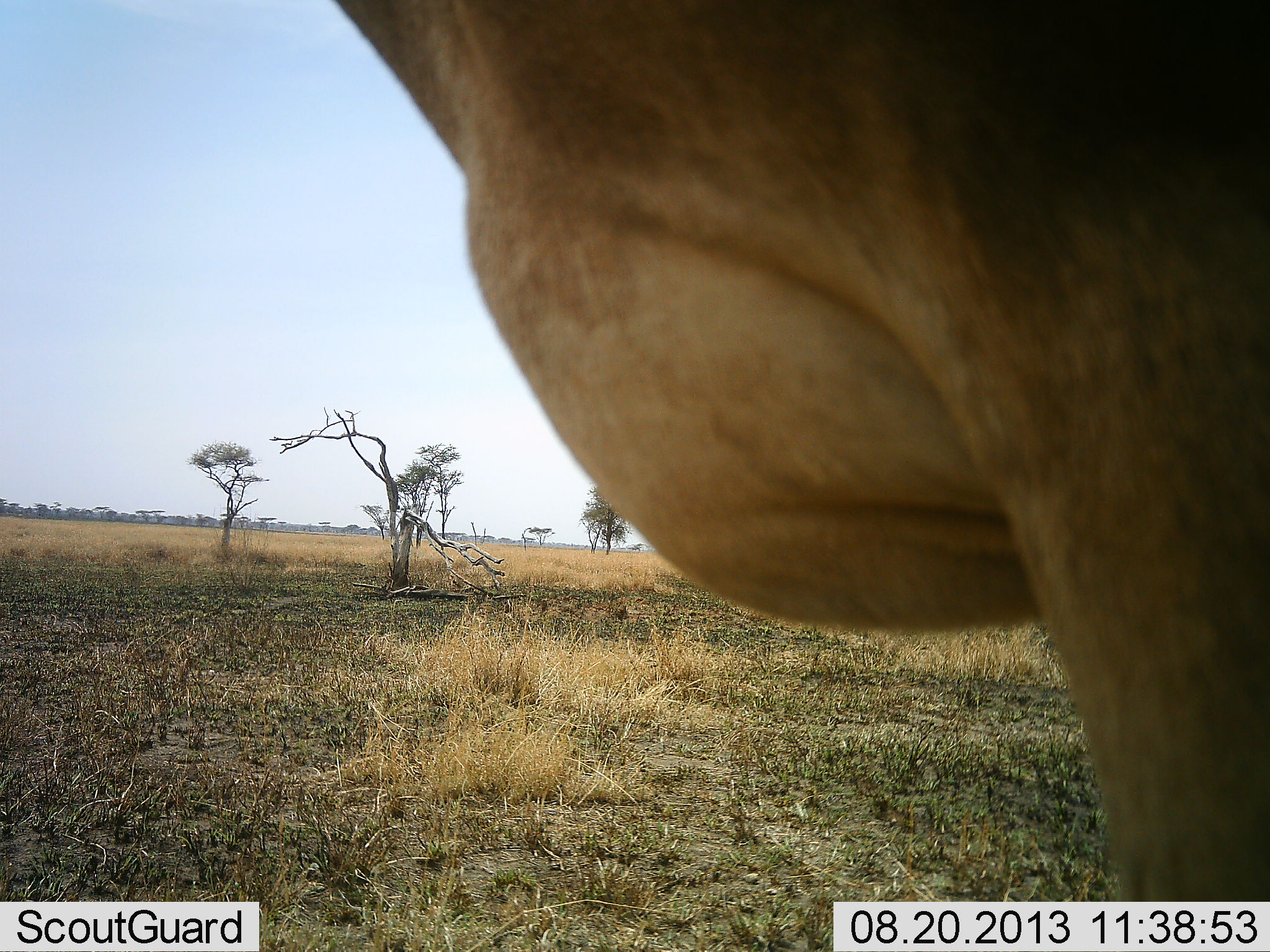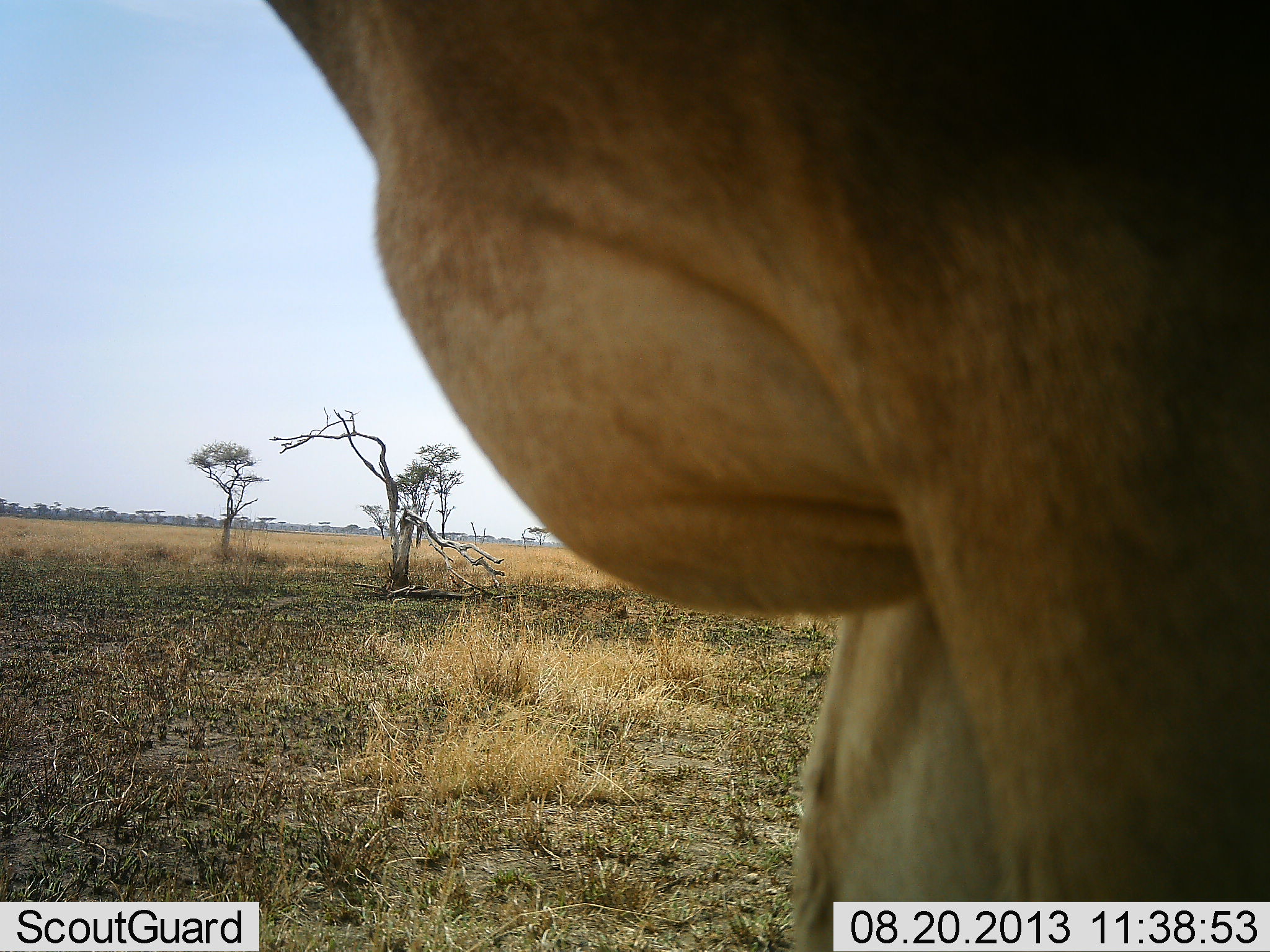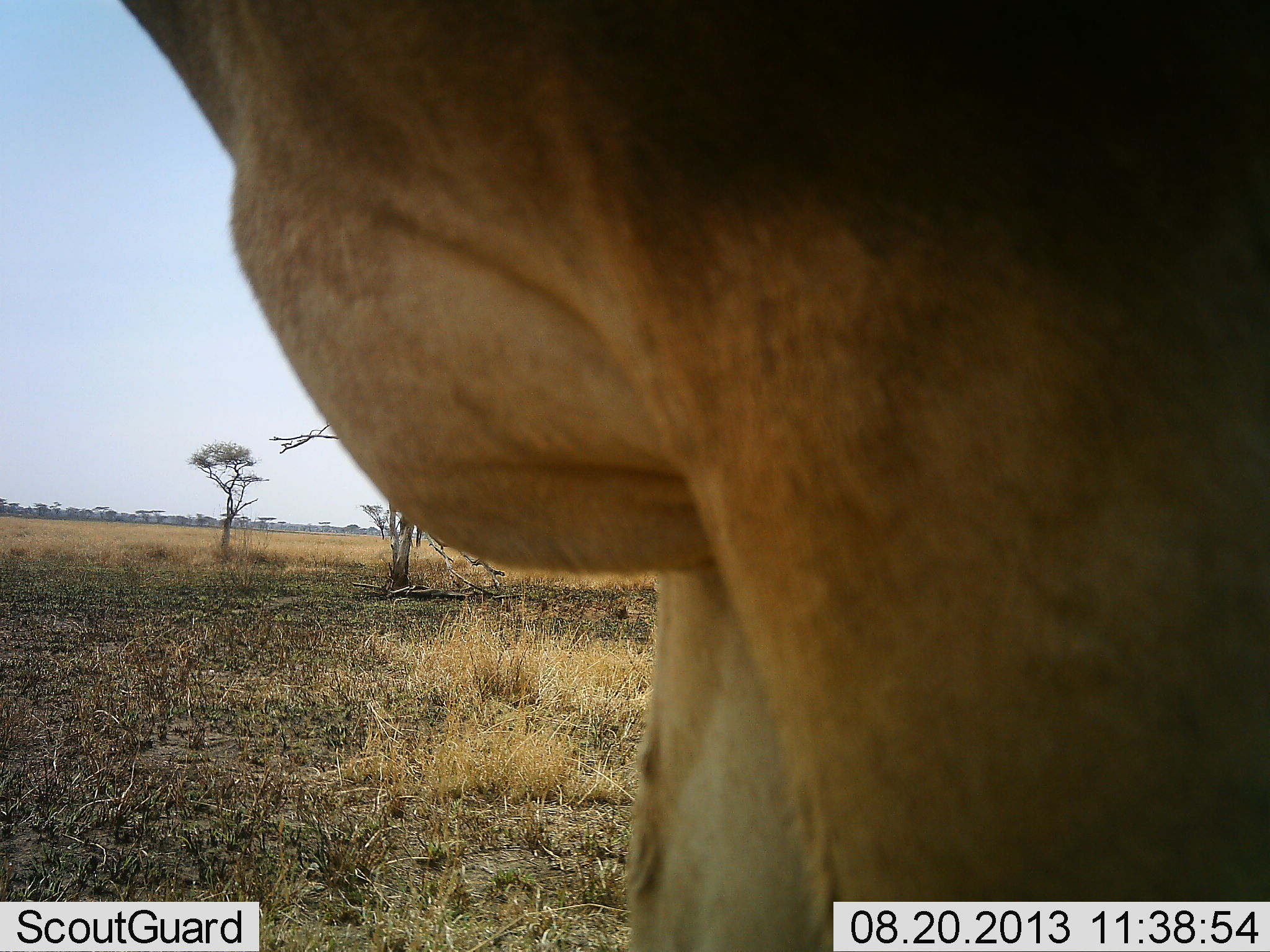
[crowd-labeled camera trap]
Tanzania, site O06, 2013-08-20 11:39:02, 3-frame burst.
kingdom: Animalia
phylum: Chordata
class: Mammalia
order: Artiodactyla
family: Bovidae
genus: Alcelaphus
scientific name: Alcelaphus buselaphus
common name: hartebeest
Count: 1.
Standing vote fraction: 78%.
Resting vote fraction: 0%.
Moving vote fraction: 22%.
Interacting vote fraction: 0%.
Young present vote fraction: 0%.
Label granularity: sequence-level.